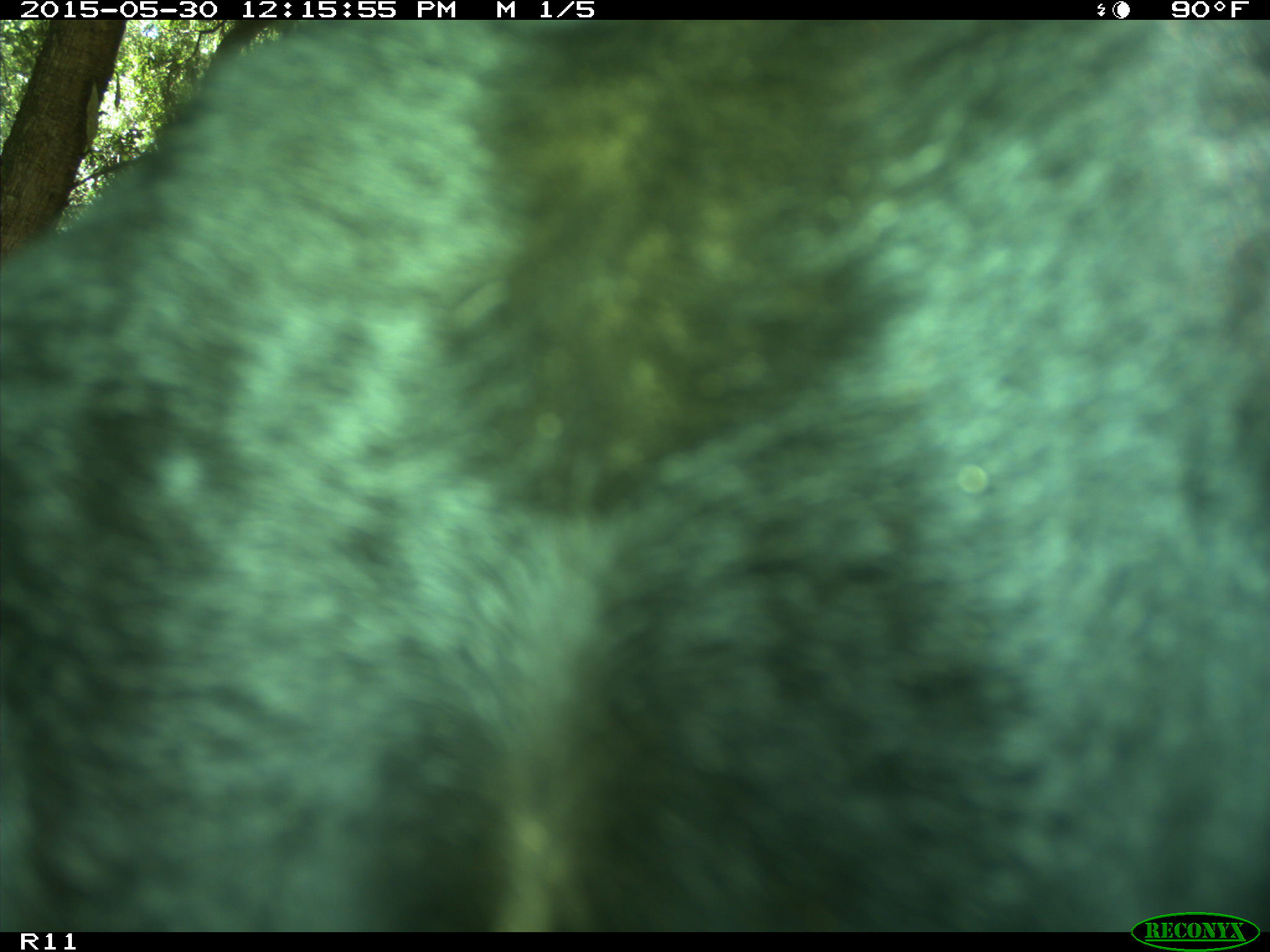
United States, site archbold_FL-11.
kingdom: Animalia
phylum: Chordata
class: Mammalia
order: Artiodactyla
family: Bovidae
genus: Bos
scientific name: Bos taurus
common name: domestic cow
Bos taurus (domestic cow).